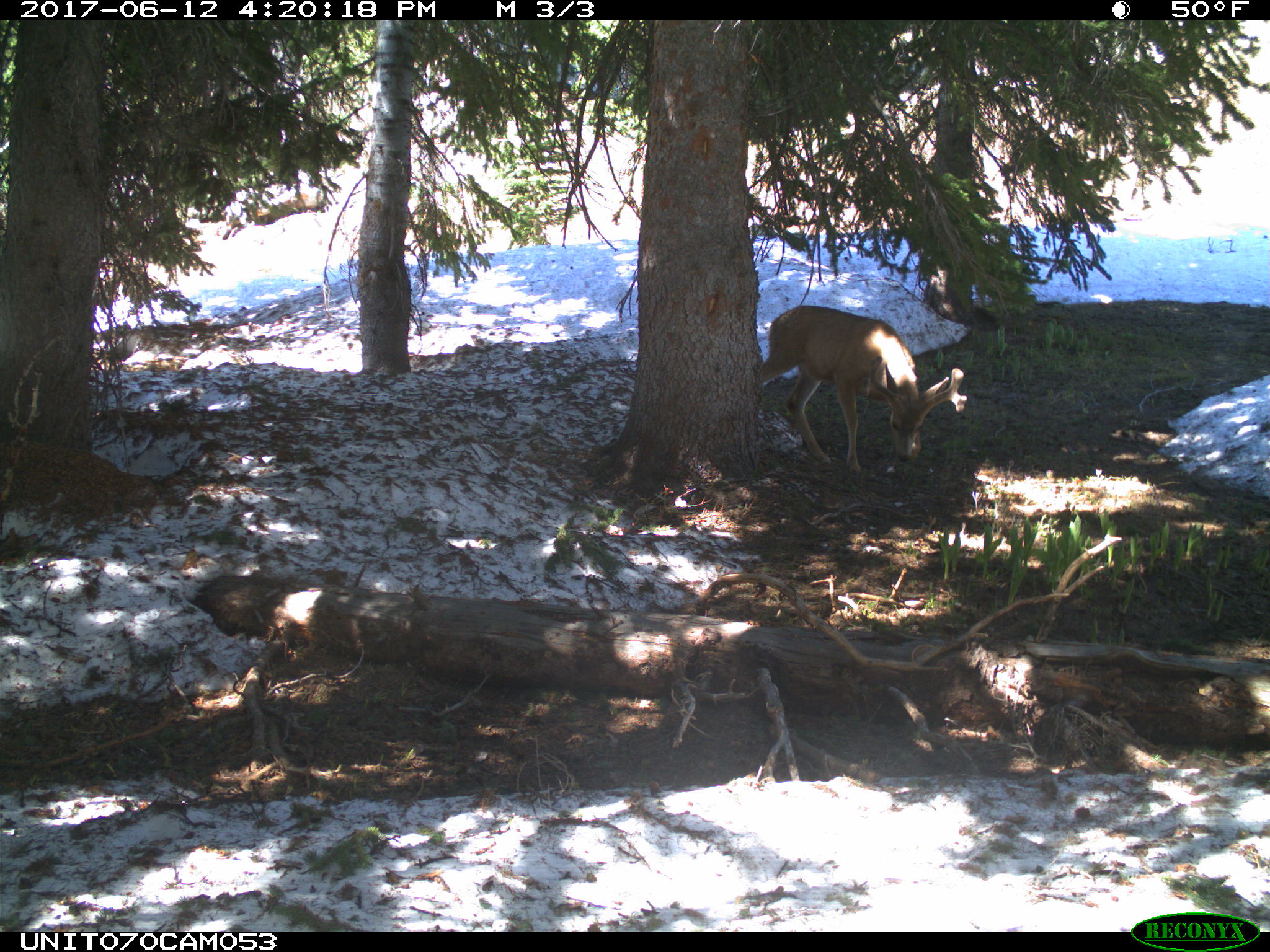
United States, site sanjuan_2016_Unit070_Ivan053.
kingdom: Animalia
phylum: Chordata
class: Mammalia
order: Artiodactyla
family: Cervidae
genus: Odocoileus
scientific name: Odocoileus hemionus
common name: mule deer